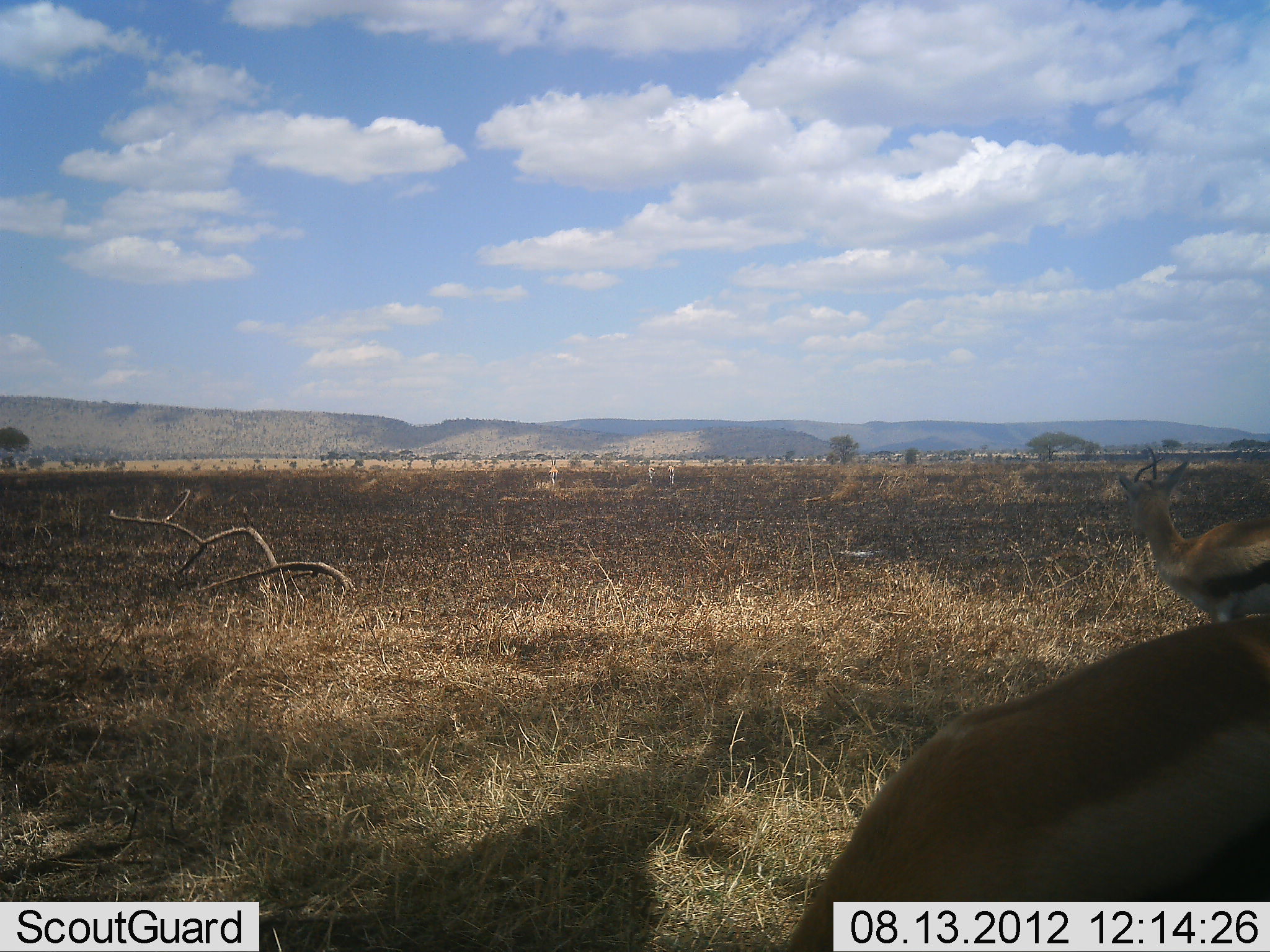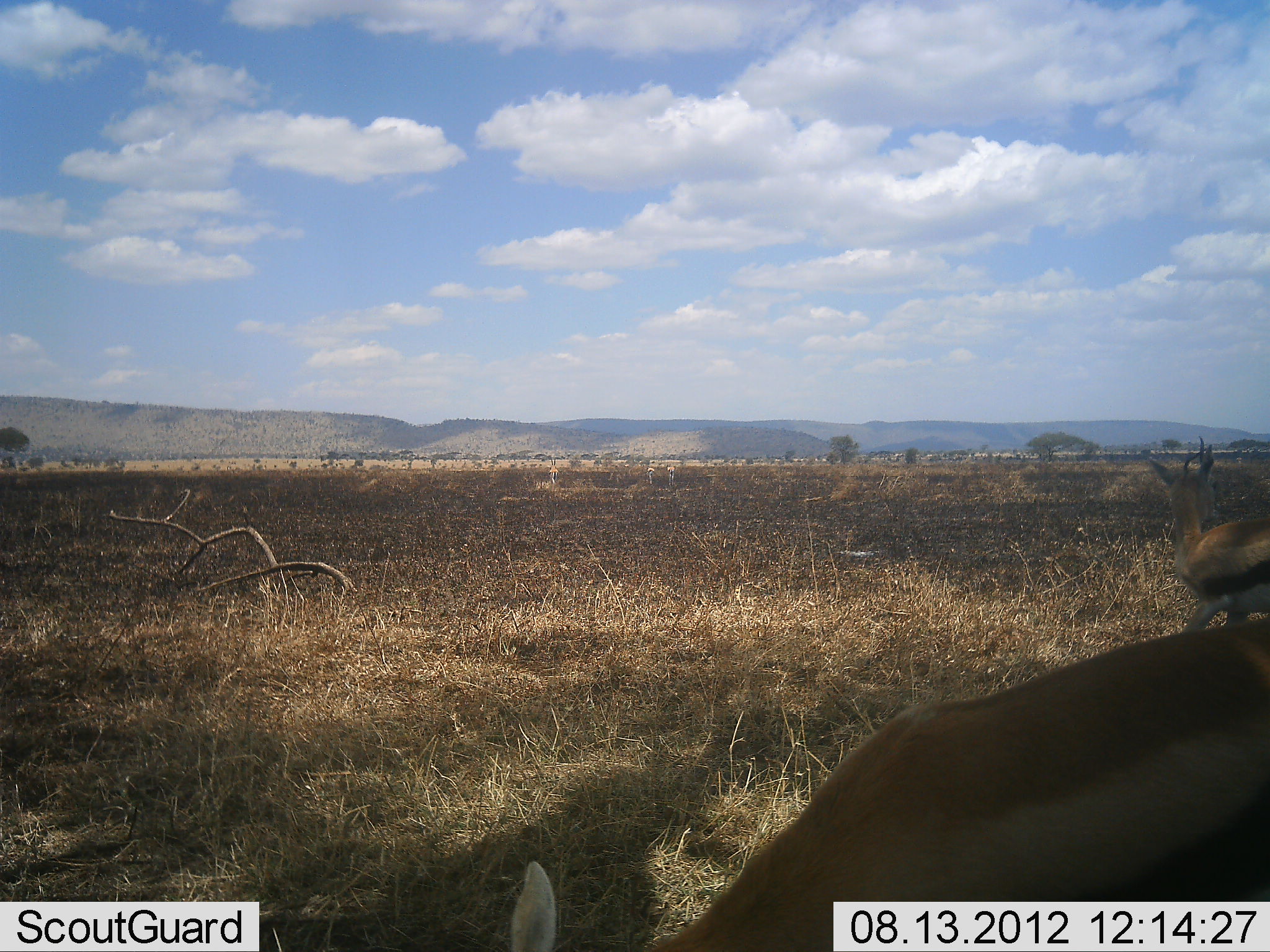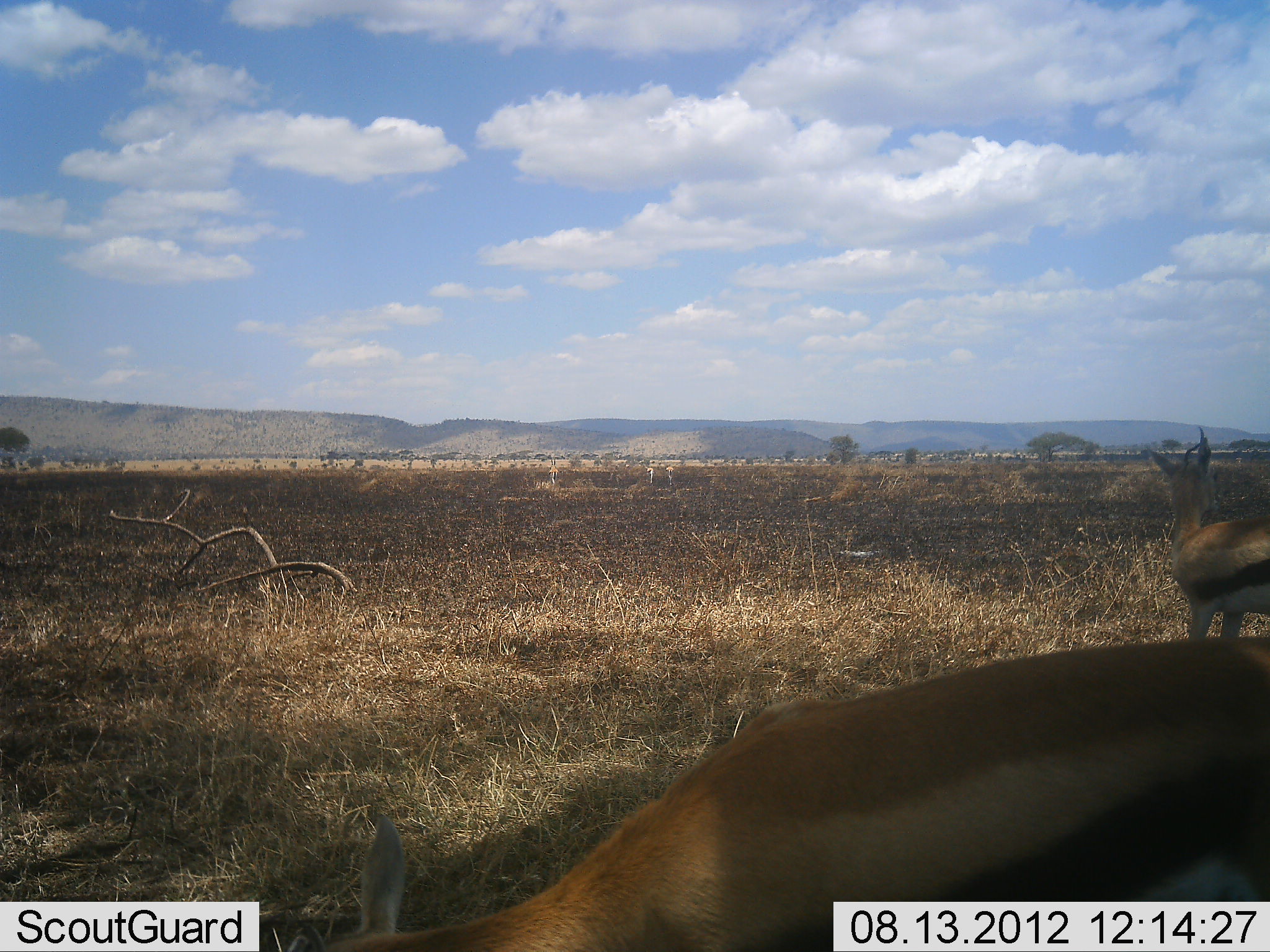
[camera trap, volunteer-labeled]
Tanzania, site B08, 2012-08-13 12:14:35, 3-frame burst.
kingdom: Animalia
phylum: Chordata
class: Mammalia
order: Artiodactyla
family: Bovidae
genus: Eudorcas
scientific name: Eudorcas thomsonii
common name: thomson's gazelle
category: gazellethomsons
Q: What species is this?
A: Gazellethomsons (thomson's gazelle) (Eudorcas thomsonii).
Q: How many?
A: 2.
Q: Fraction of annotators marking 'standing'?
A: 50%.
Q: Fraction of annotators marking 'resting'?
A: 0%.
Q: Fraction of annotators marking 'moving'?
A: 20%.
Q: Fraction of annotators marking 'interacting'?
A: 0%.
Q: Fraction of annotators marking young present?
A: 0%.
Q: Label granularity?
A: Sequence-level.